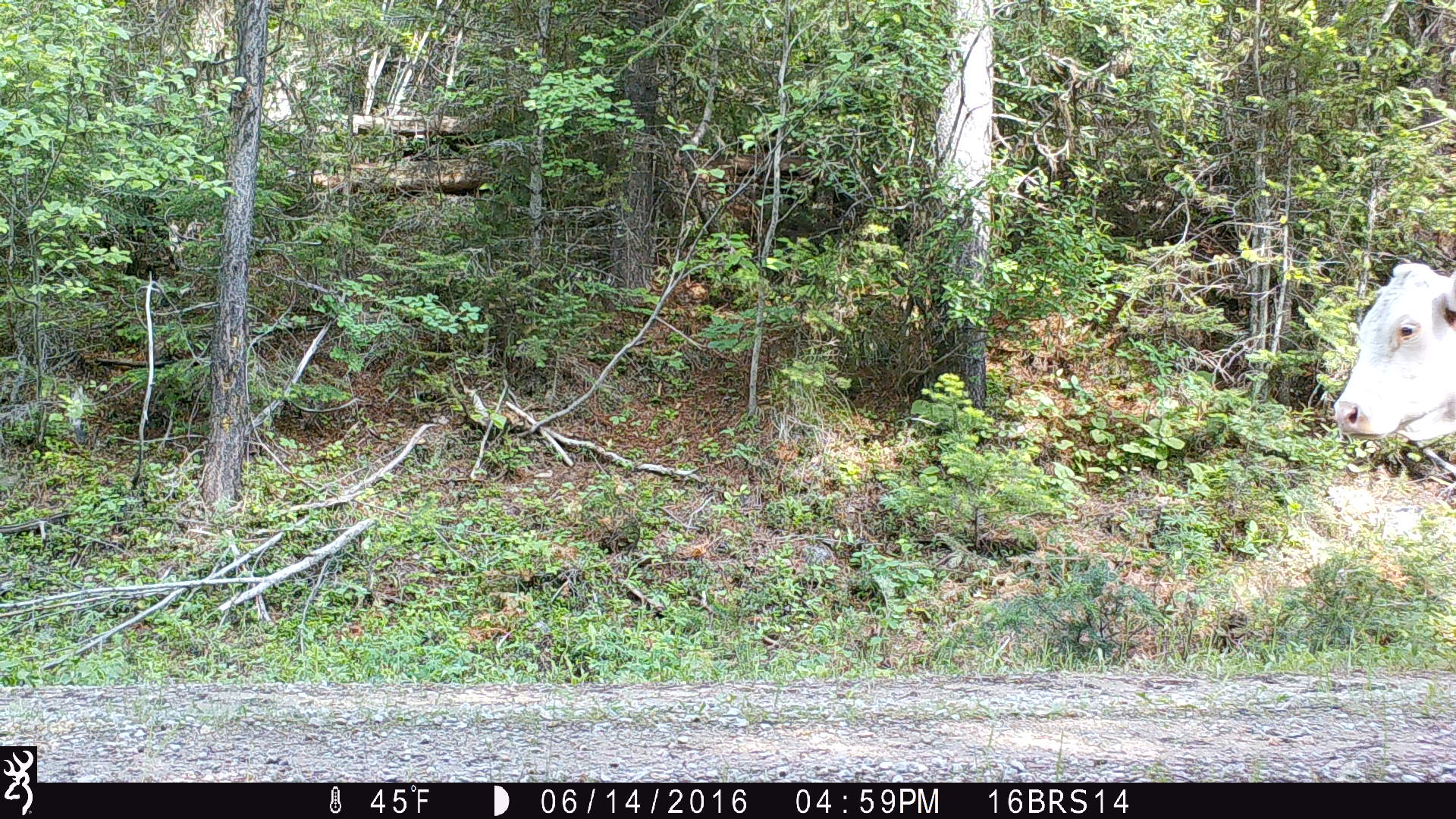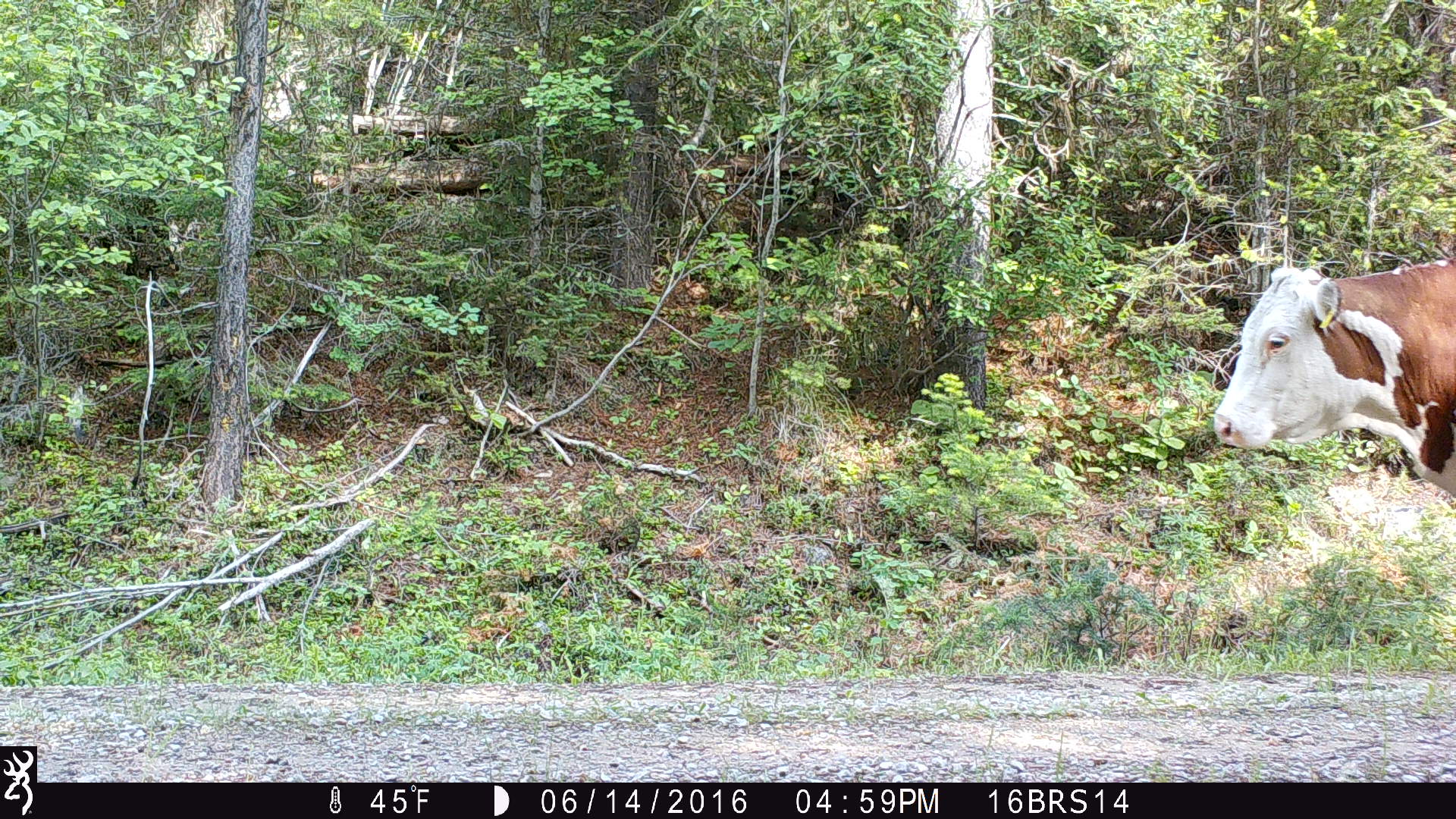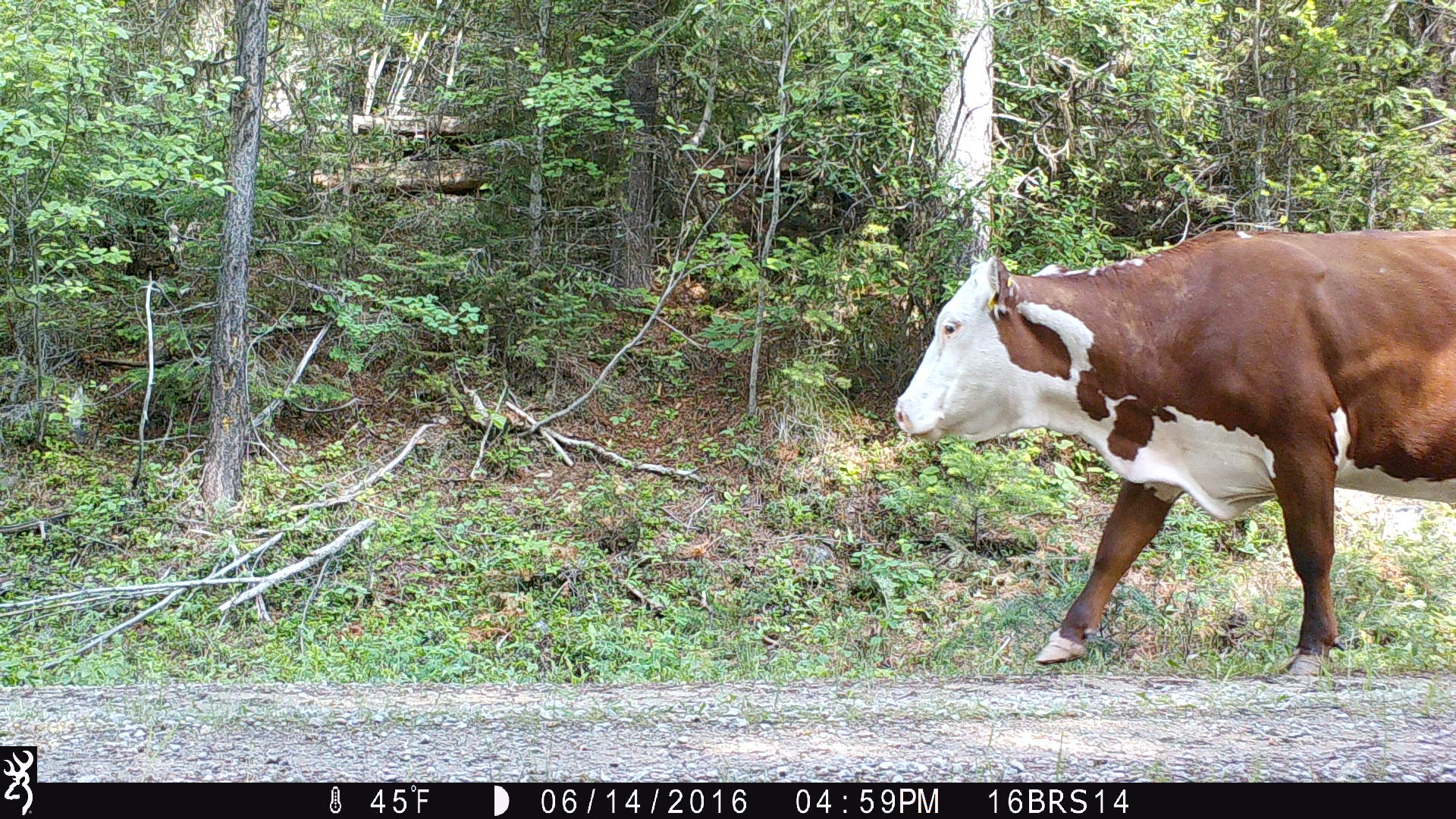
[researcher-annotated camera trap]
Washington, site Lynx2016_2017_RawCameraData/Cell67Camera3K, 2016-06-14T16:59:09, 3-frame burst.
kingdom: Animalia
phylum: Chordata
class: Mammalia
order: Artiodactyla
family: Bovidae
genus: Bos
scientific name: Bos taurus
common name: domestic cattle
Domestic cattle (Bos taurus). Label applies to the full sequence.